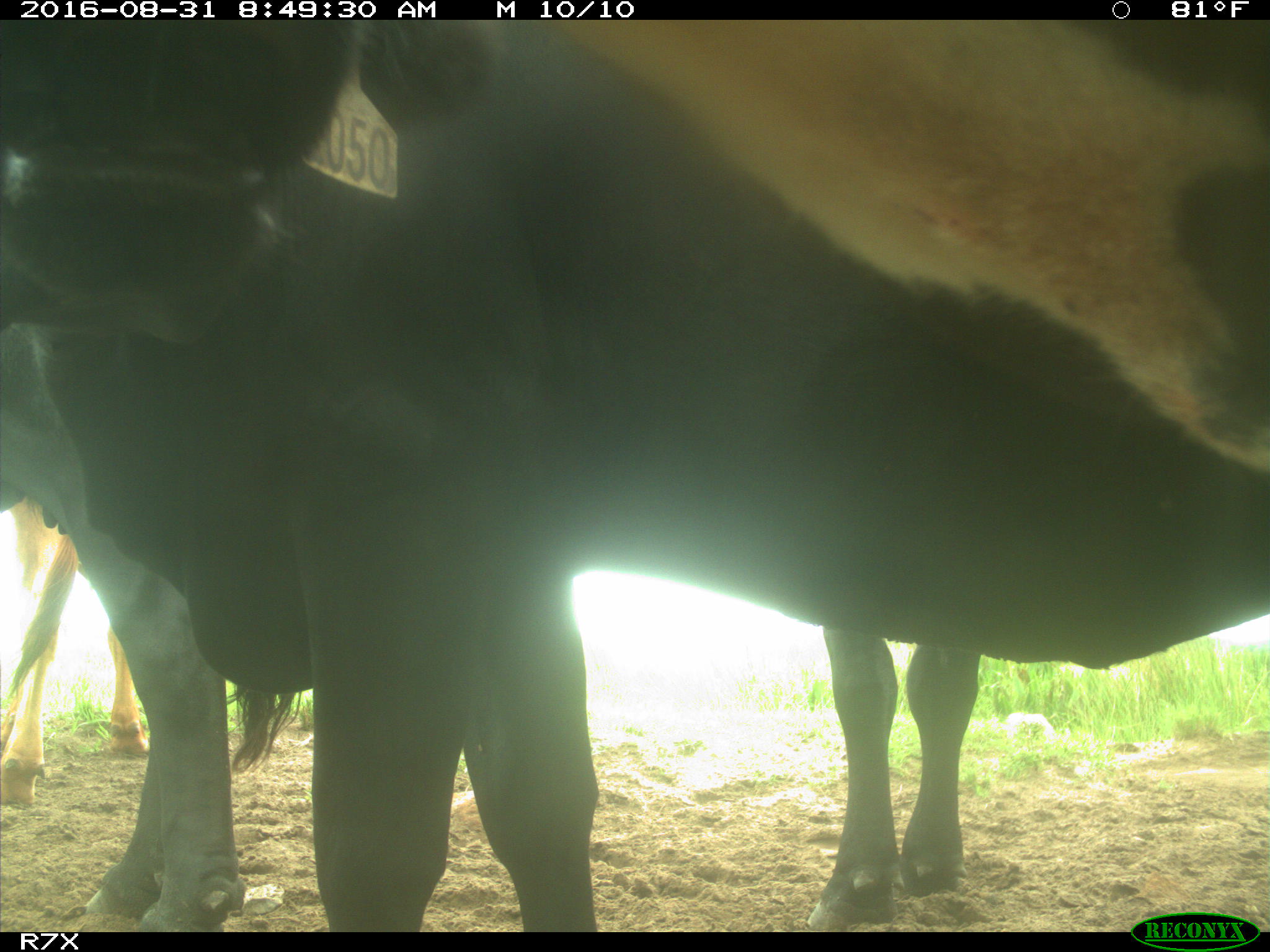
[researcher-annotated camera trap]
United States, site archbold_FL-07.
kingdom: Animalia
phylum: Chordata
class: Mammalia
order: Artiodactyla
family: Bovidae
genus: Bos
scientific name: Bos taurus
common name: domestic cow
Bos taurus (domestic cow).